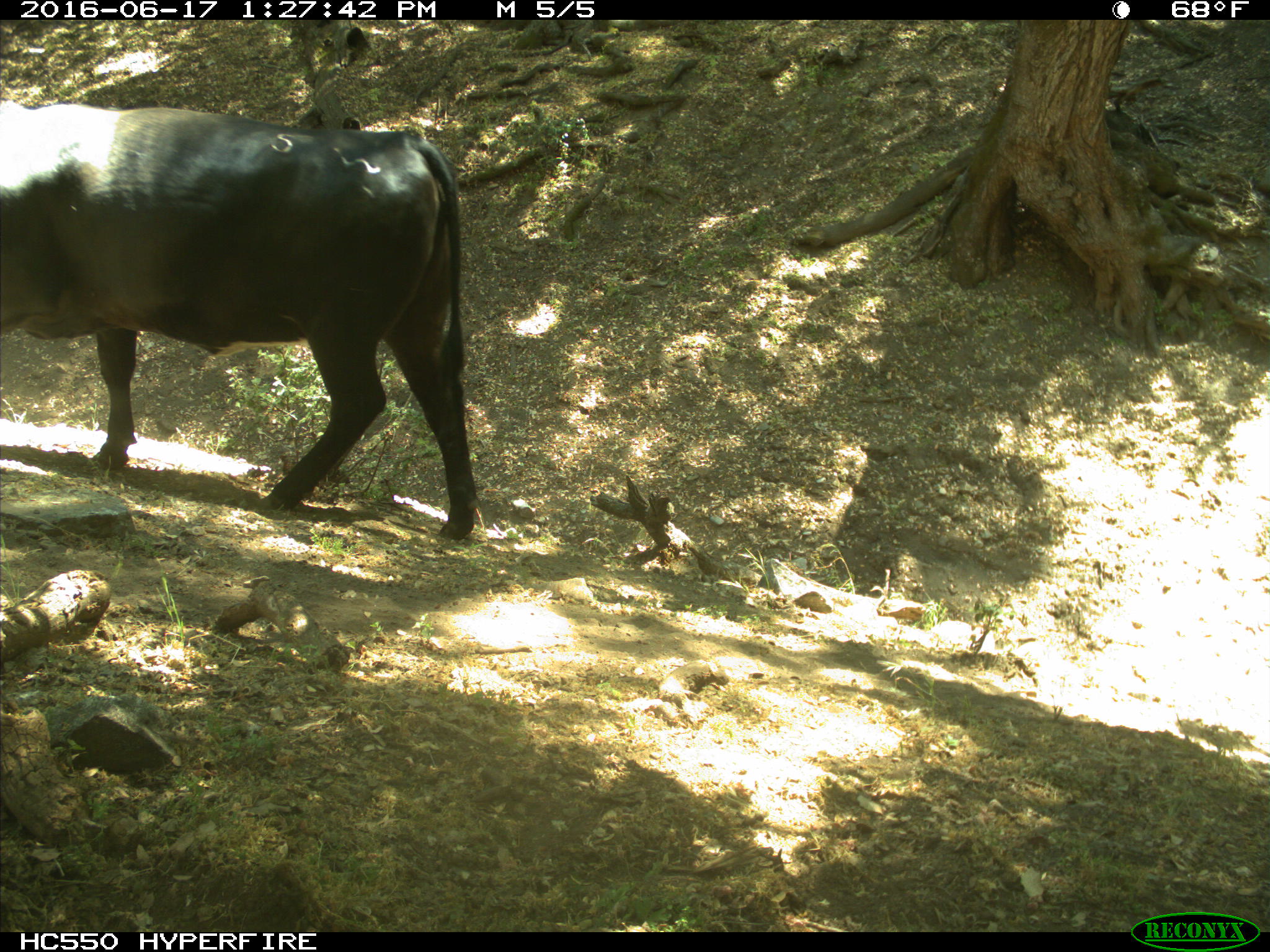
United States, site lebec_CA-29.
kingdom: Animalia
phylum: Chordata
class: Mammalia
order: Artiodactyla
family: Bovidae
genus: Bos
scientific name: Bos taurus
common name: domestic cow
Bos taurus (domestic cow).